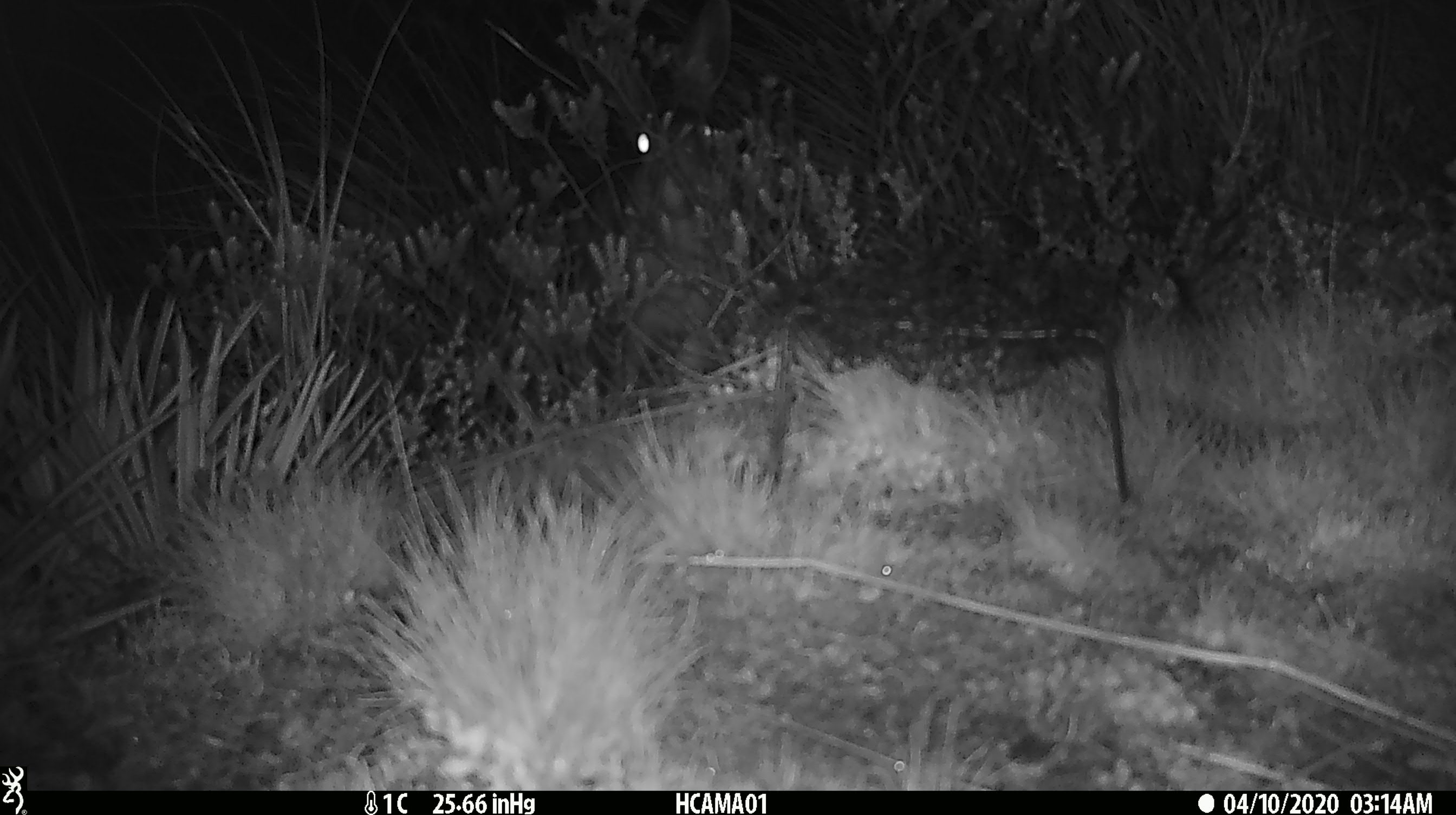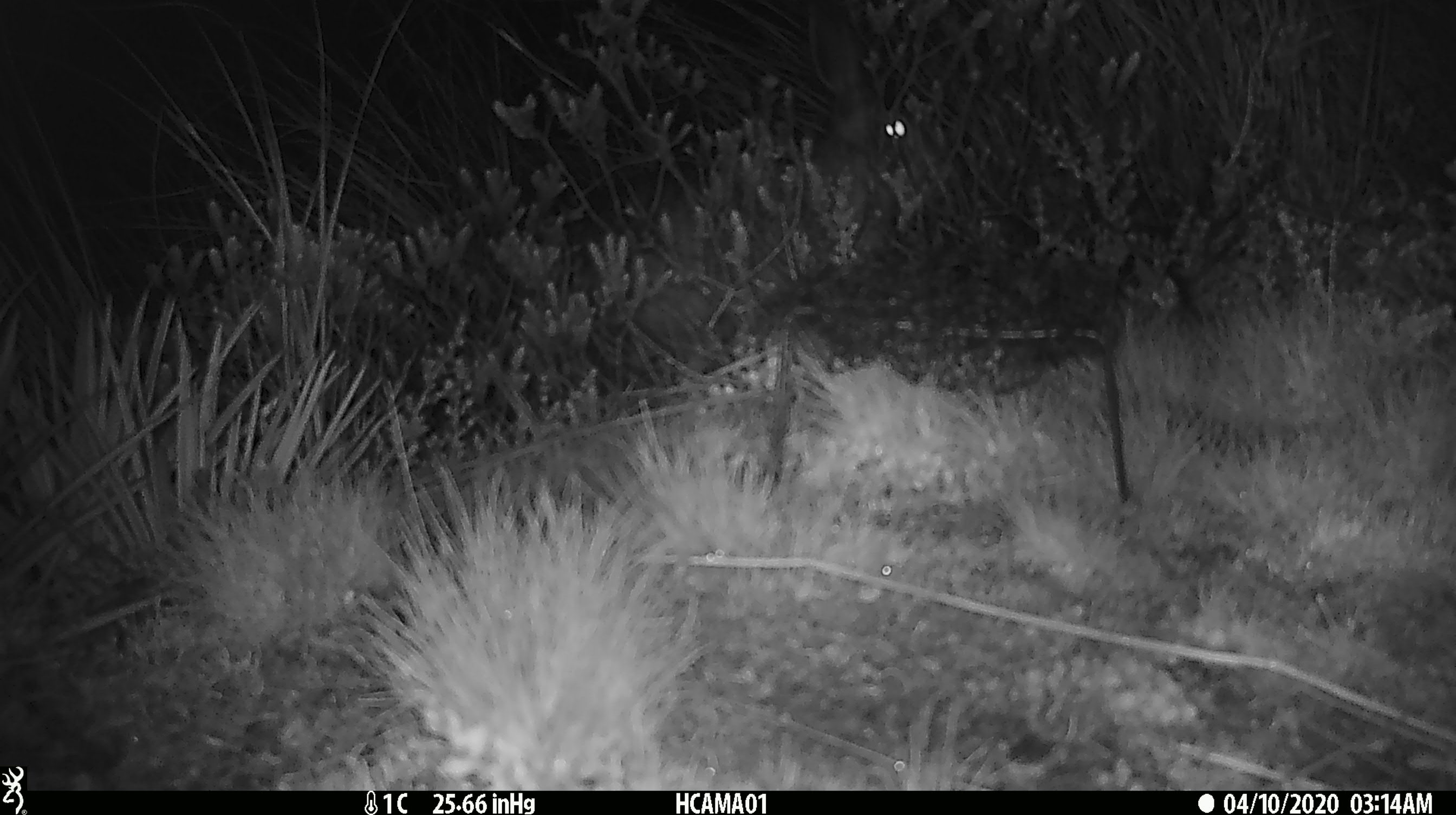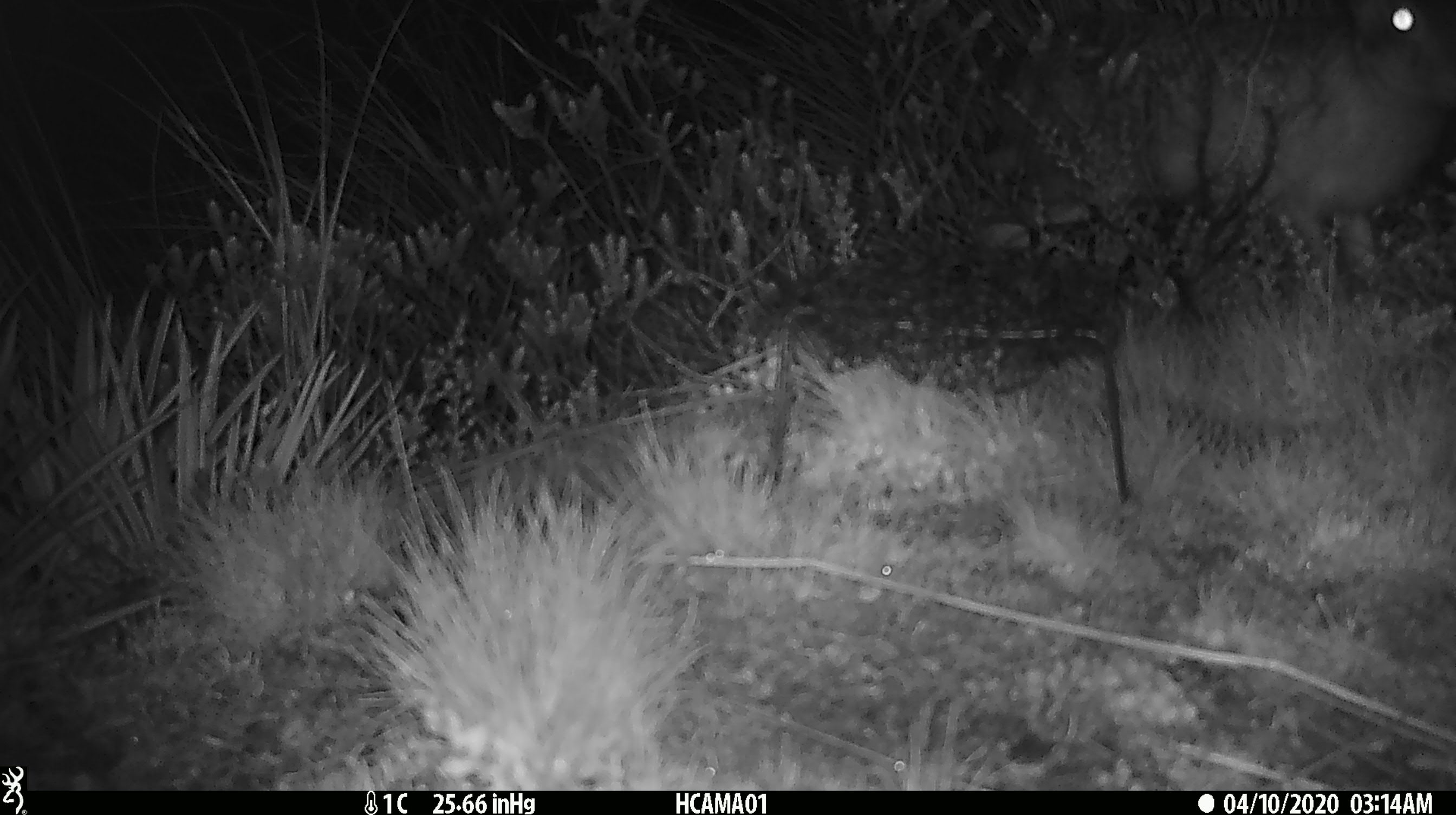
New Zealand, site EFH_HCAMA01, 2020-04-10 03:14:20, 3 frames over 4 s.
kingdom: Animalia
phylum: Chordata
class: Mammalia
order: Lagomorpha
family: Leporidae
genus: Lepus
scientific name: Lepus europaeus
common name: brown hare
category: hare